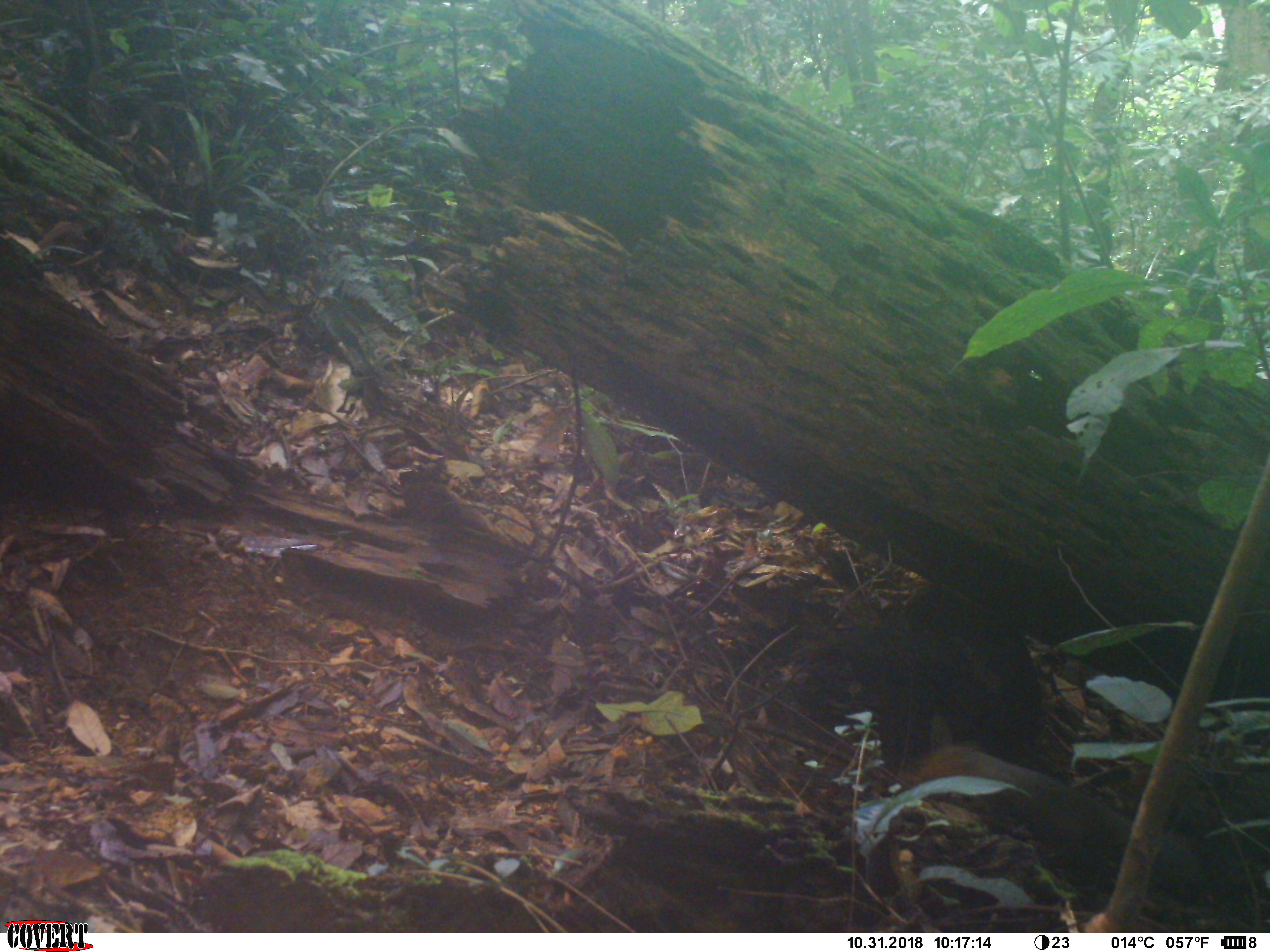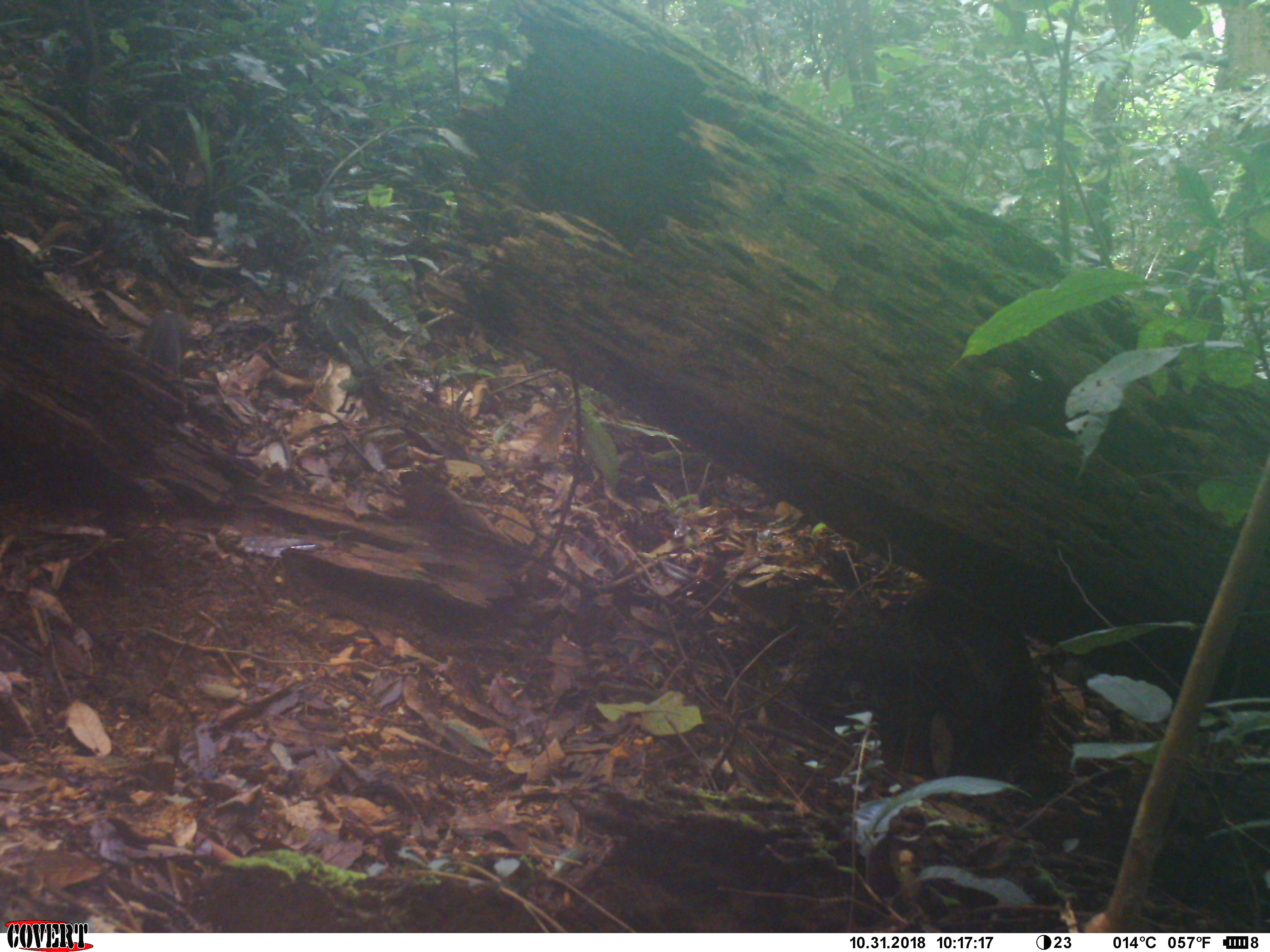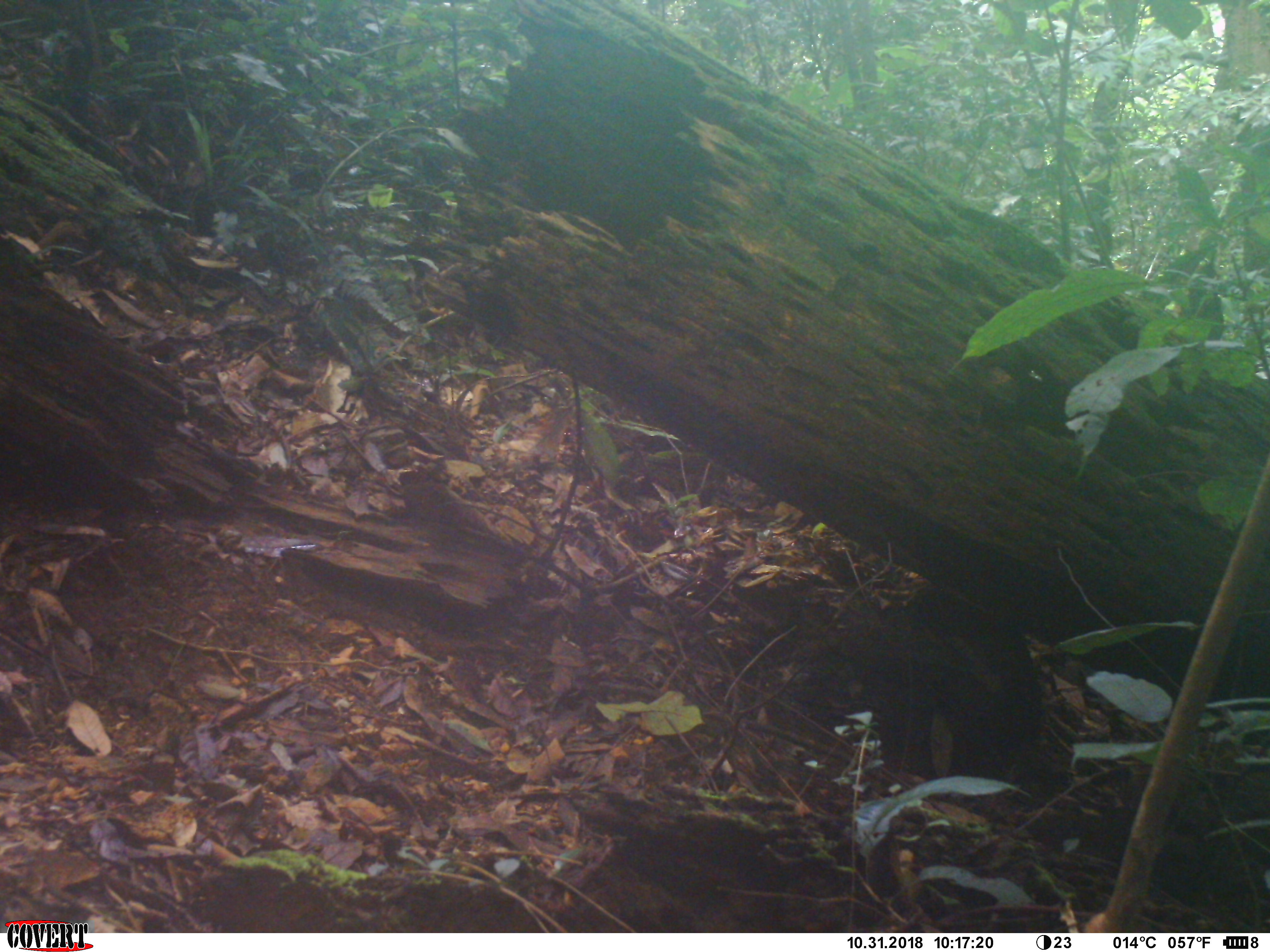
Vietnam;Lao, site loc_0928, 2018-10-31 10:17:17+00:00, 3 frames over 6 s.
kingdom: Animalia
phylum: Chordata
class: Mammalia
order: Rodentia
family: Sciuridae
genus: Dremomys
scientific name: Dremomys rufigenis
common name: red-cheeked squirrel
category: red cheeked squirrel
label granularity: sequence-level